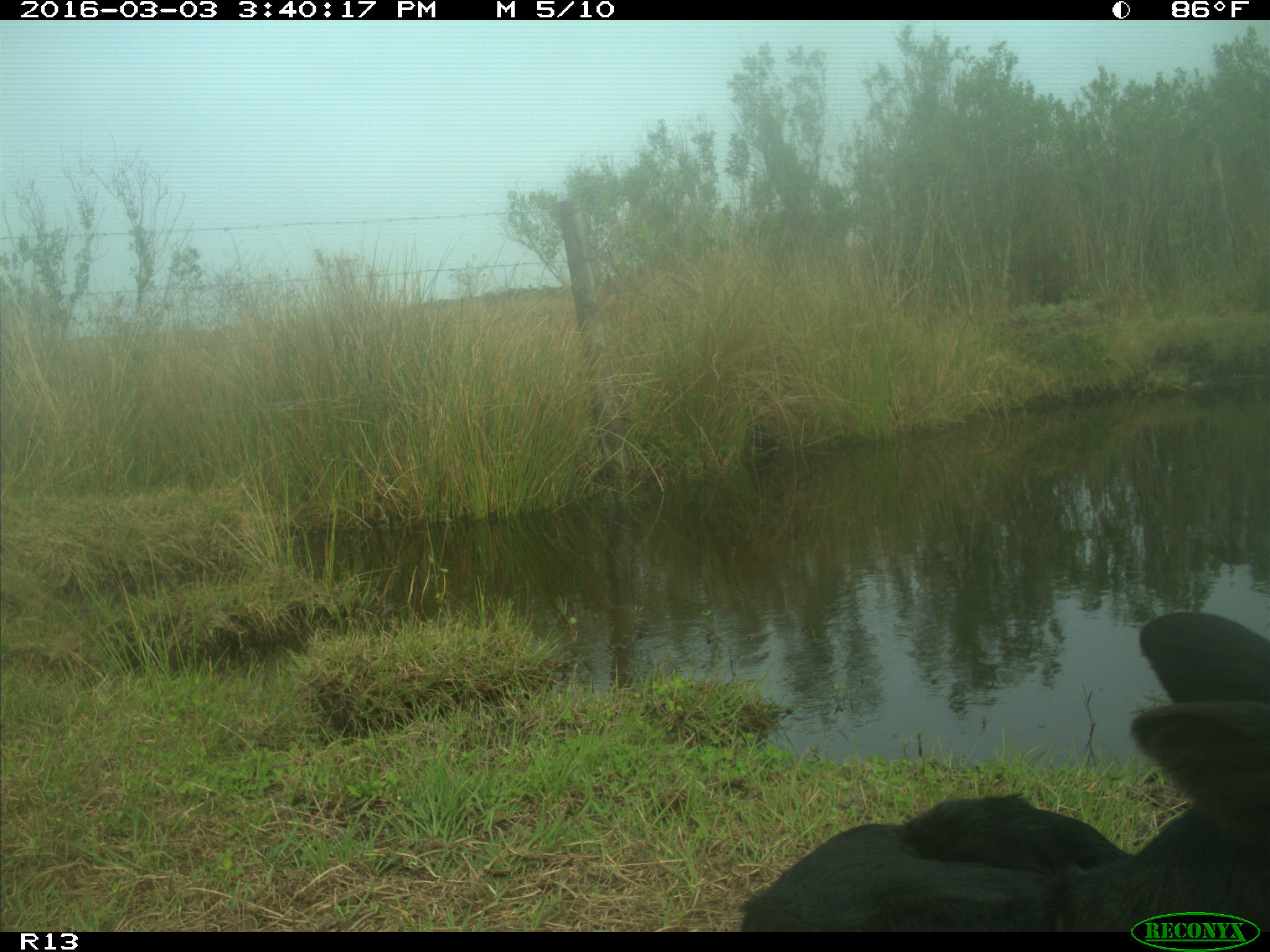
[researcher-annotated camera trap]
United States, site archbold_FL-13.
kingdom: Animalia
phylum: Chordata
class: Mammalia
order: Artiodactyla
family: Bovidae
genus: Bos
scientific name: Bos taurus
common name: domestic cow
Bos taurus (domestic cow).